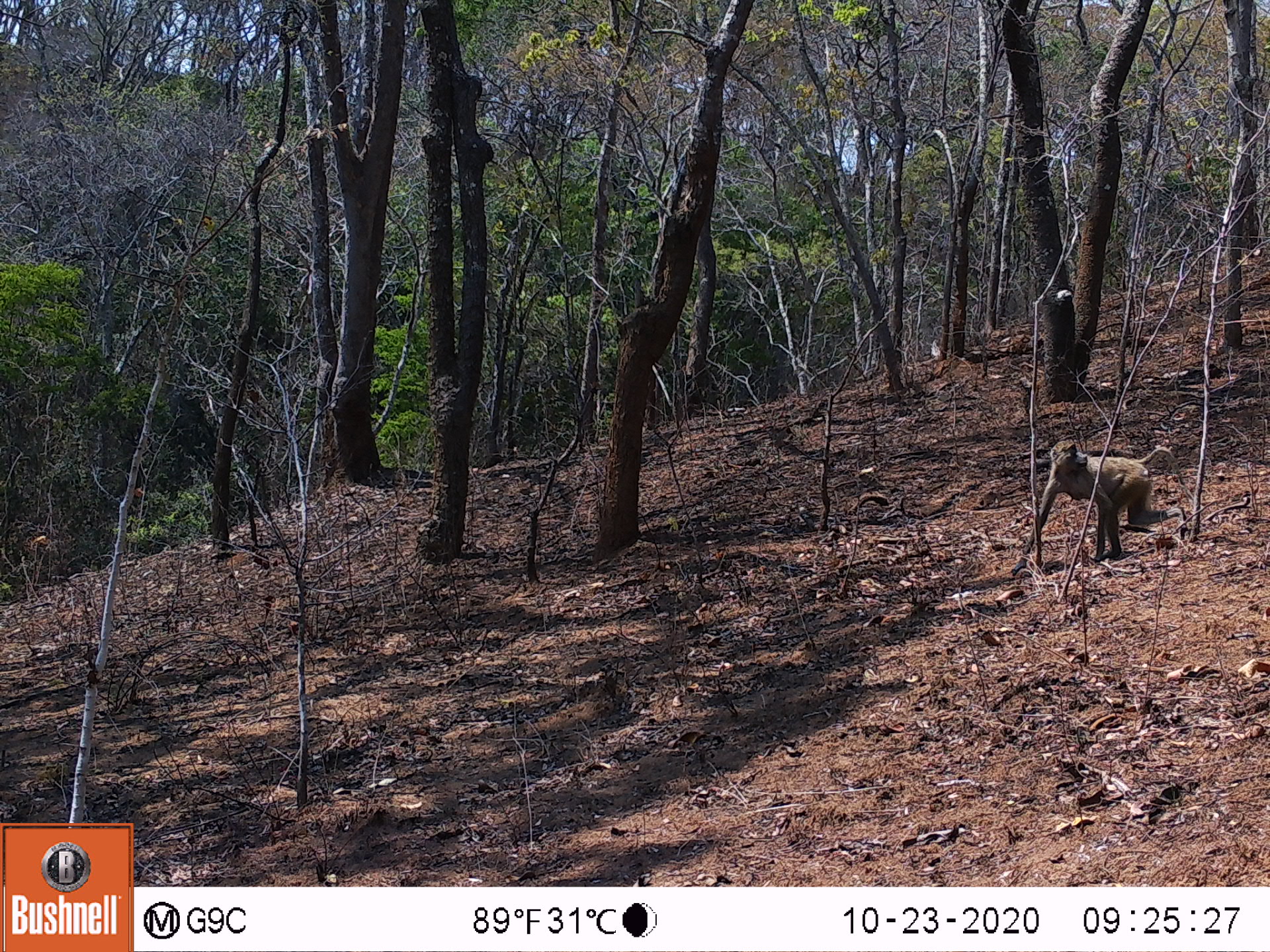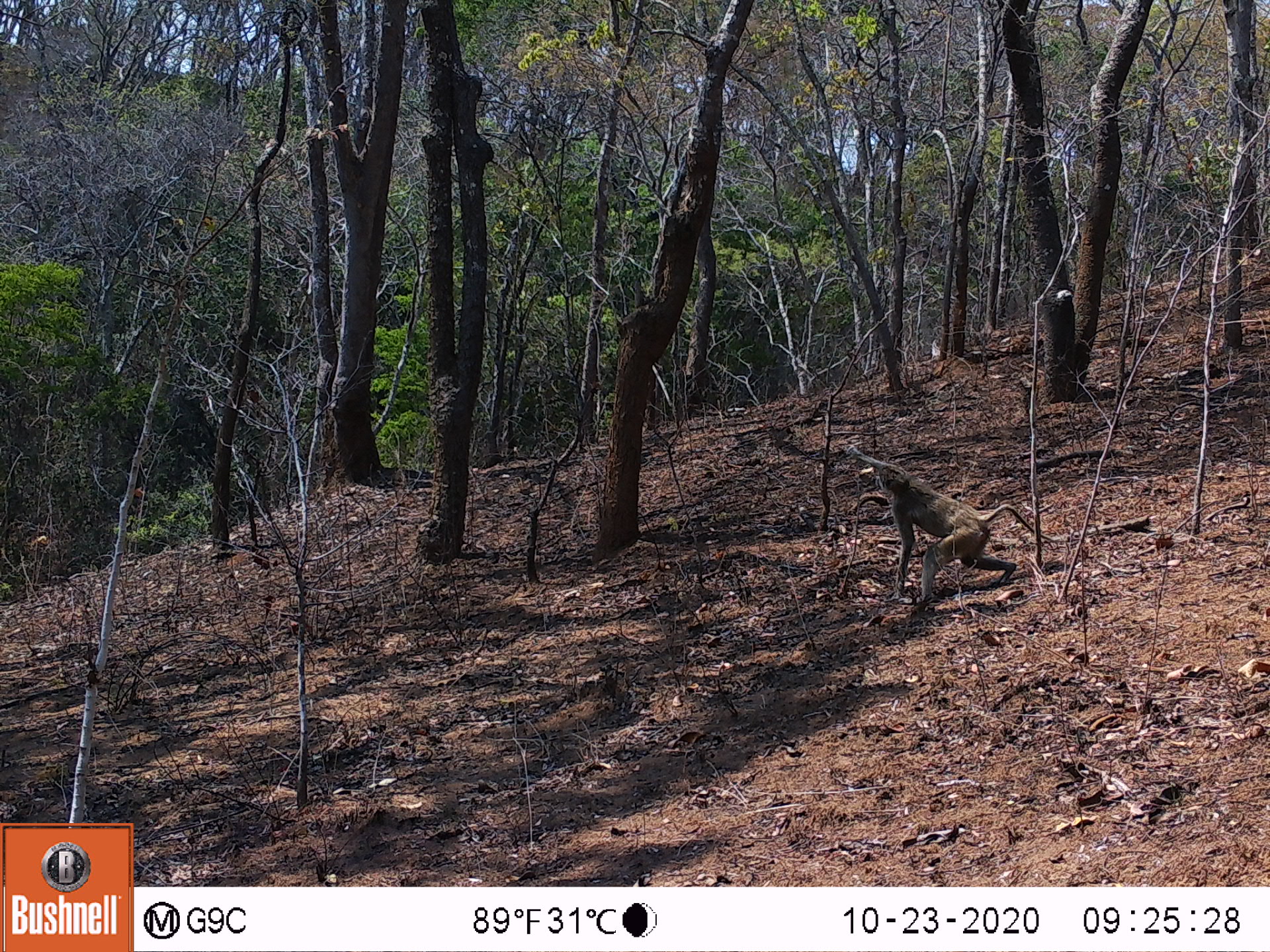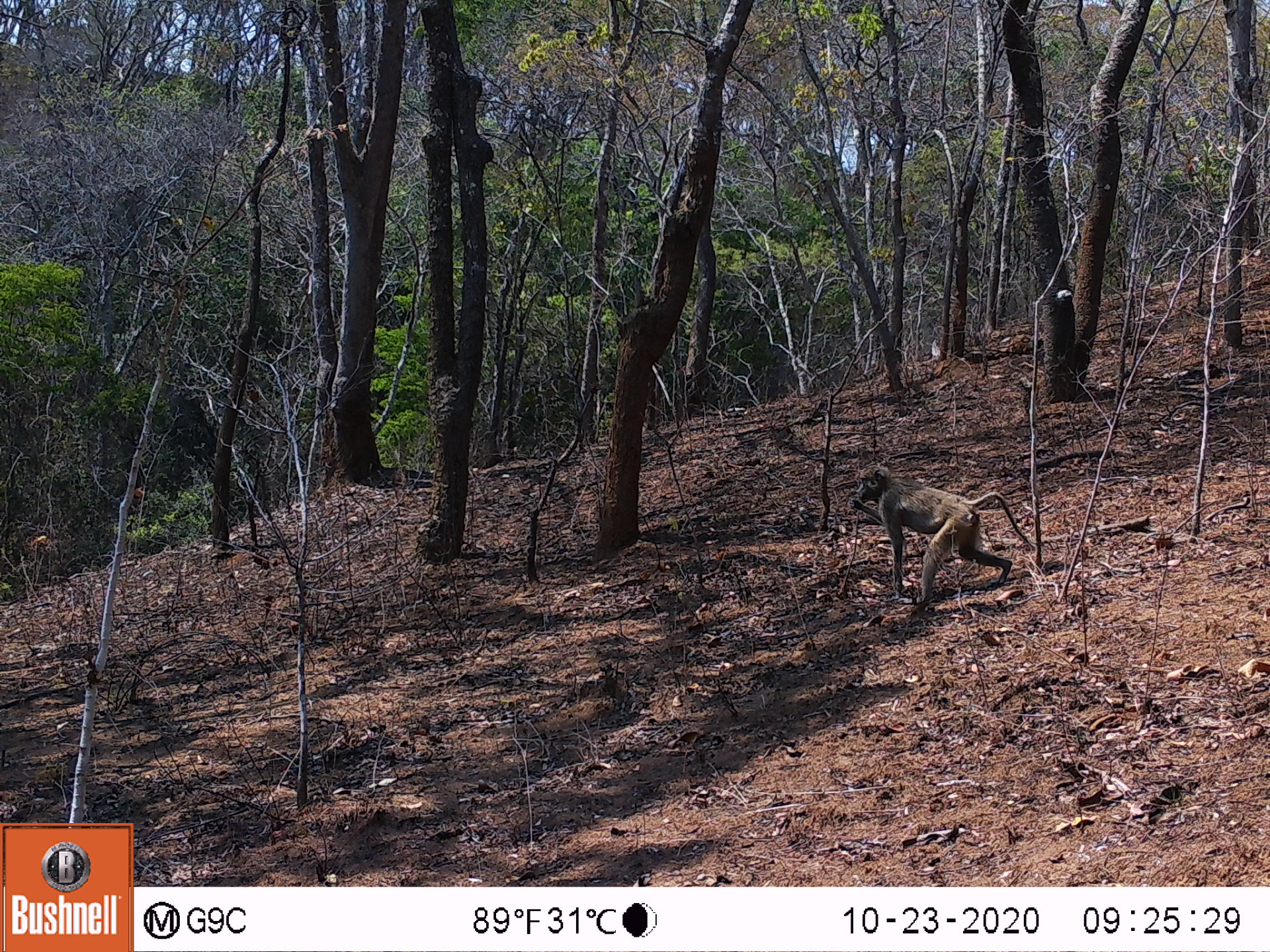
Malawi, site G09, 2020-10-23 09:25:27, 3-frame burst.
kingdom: Animalia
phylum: Chordata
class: Mammalia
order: Primates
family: Cercopithecidae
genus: Papio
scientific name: Papio cynocephalus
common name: yellow baboon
Yellow baboon (Papio cynocephalus), count 1.